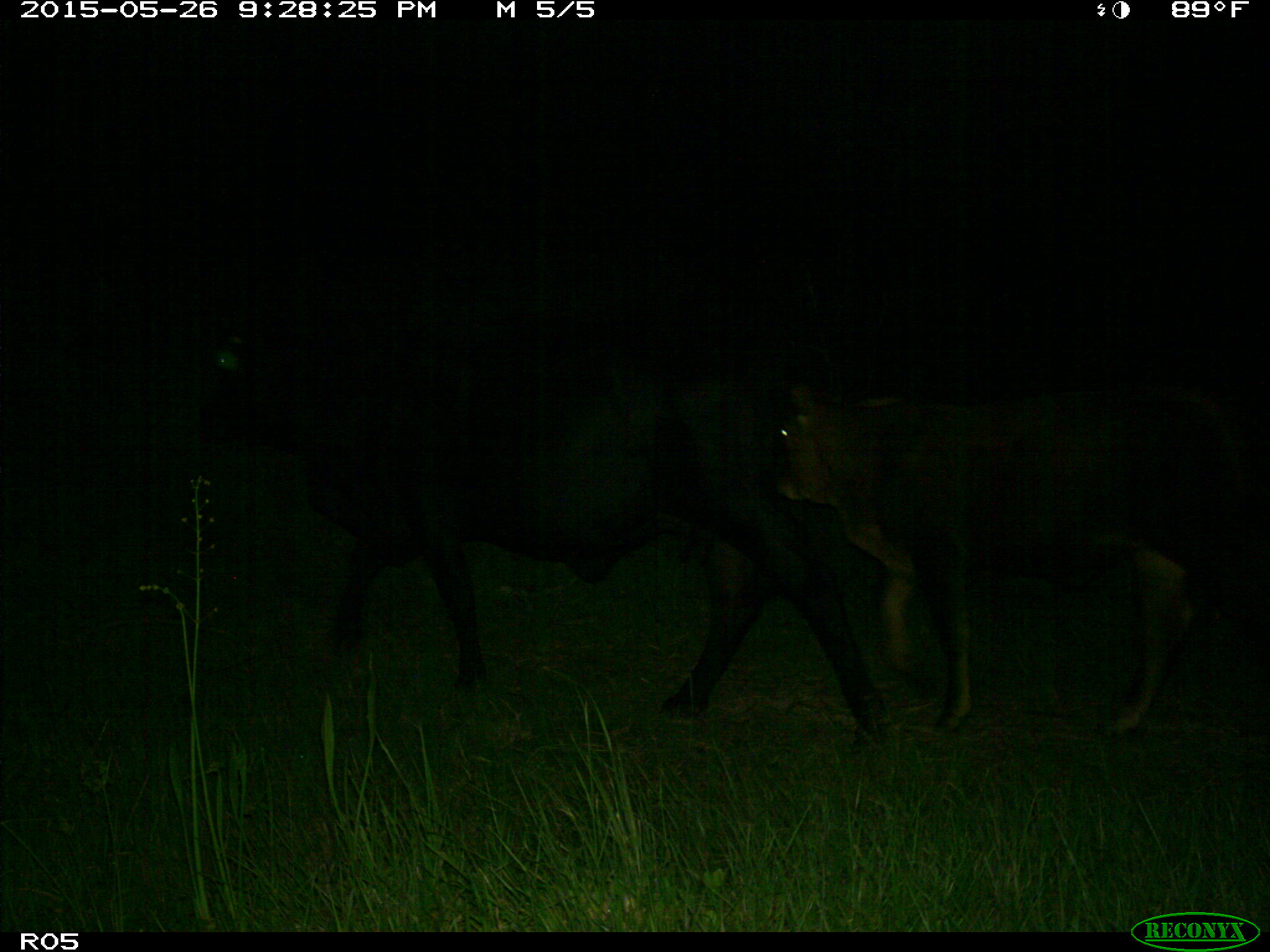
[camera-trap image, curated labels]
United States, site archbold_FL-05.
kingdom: Animalia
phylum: Chordata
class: Mammalia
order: Artiodactyla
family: Bovidae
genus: Bos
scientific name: Bos taurus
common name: domestic cow